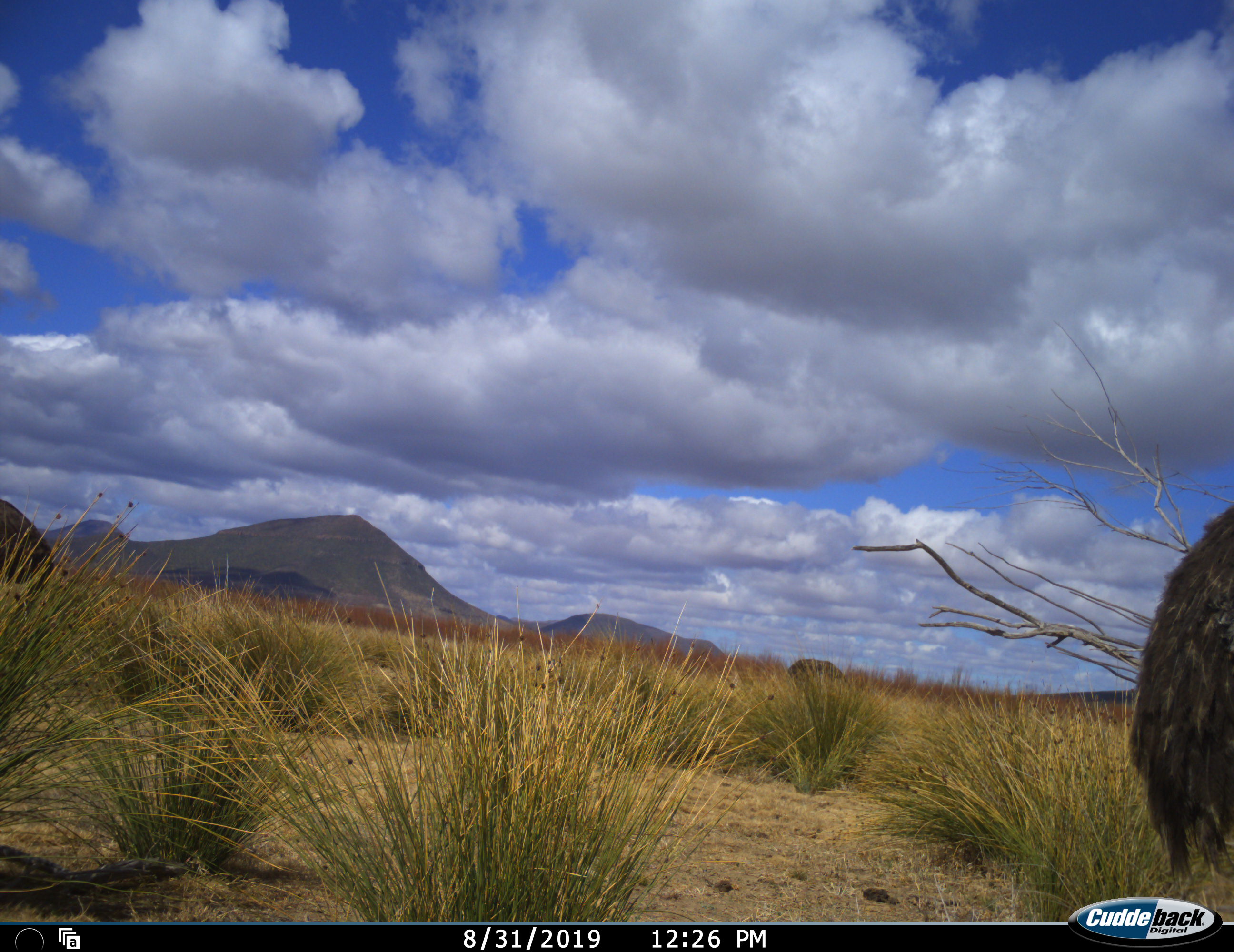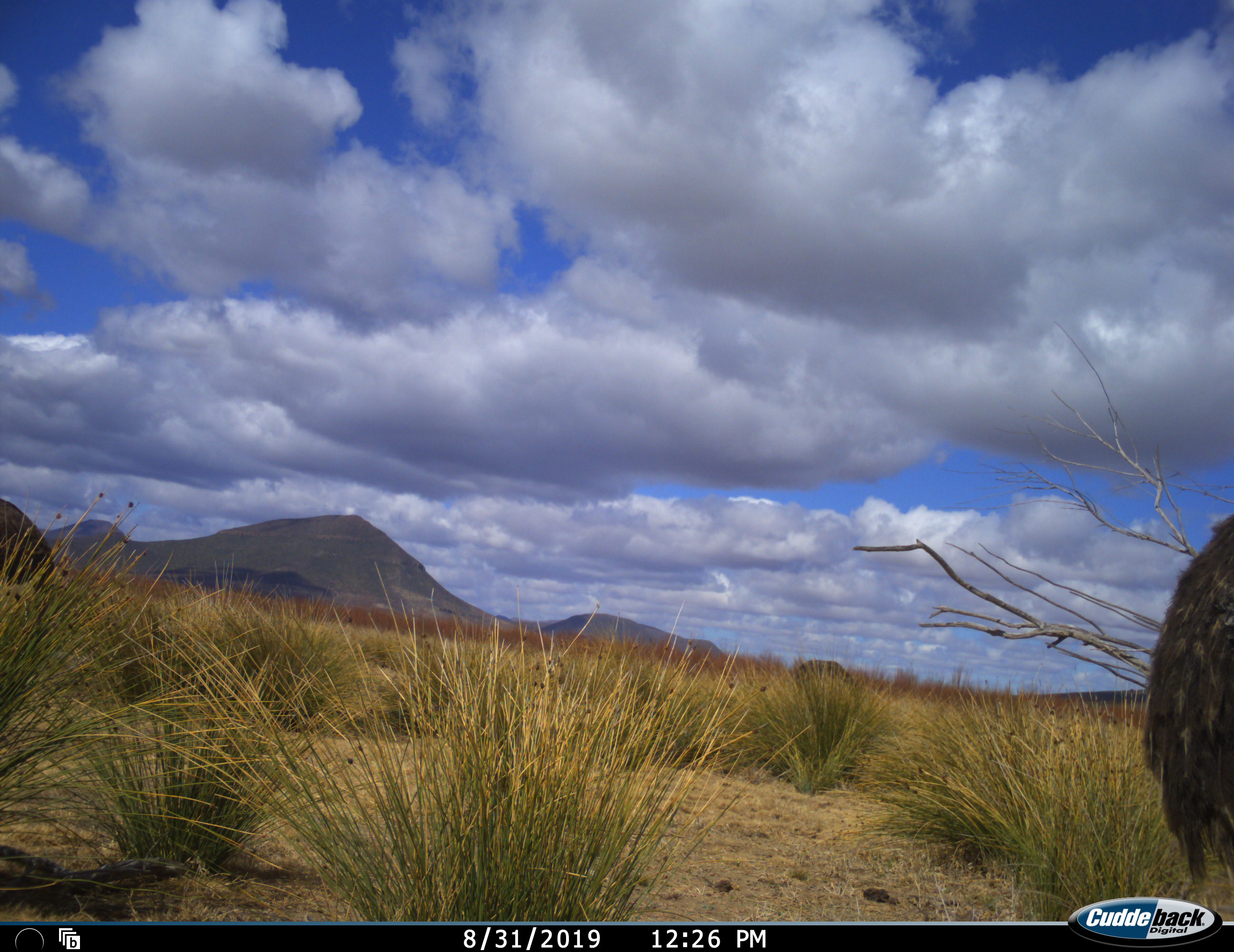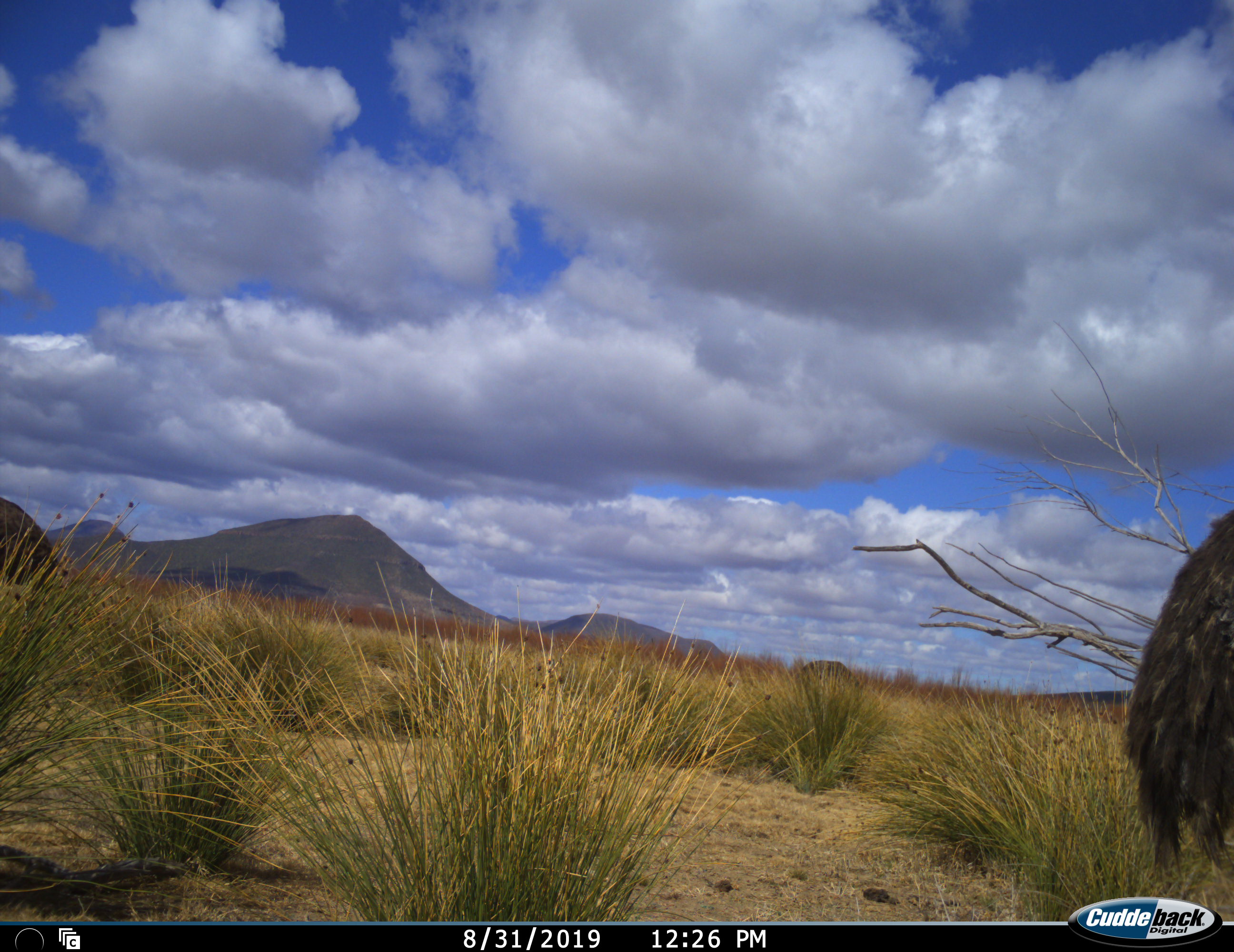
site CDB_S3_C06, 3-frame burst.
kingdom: Animalia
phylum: Chordata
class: Aves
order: Struthioniformes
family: Struthionidae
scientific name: Struthionidae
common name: ostrich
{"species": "ostrich (Struthionidae)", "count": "1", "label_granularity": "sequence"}